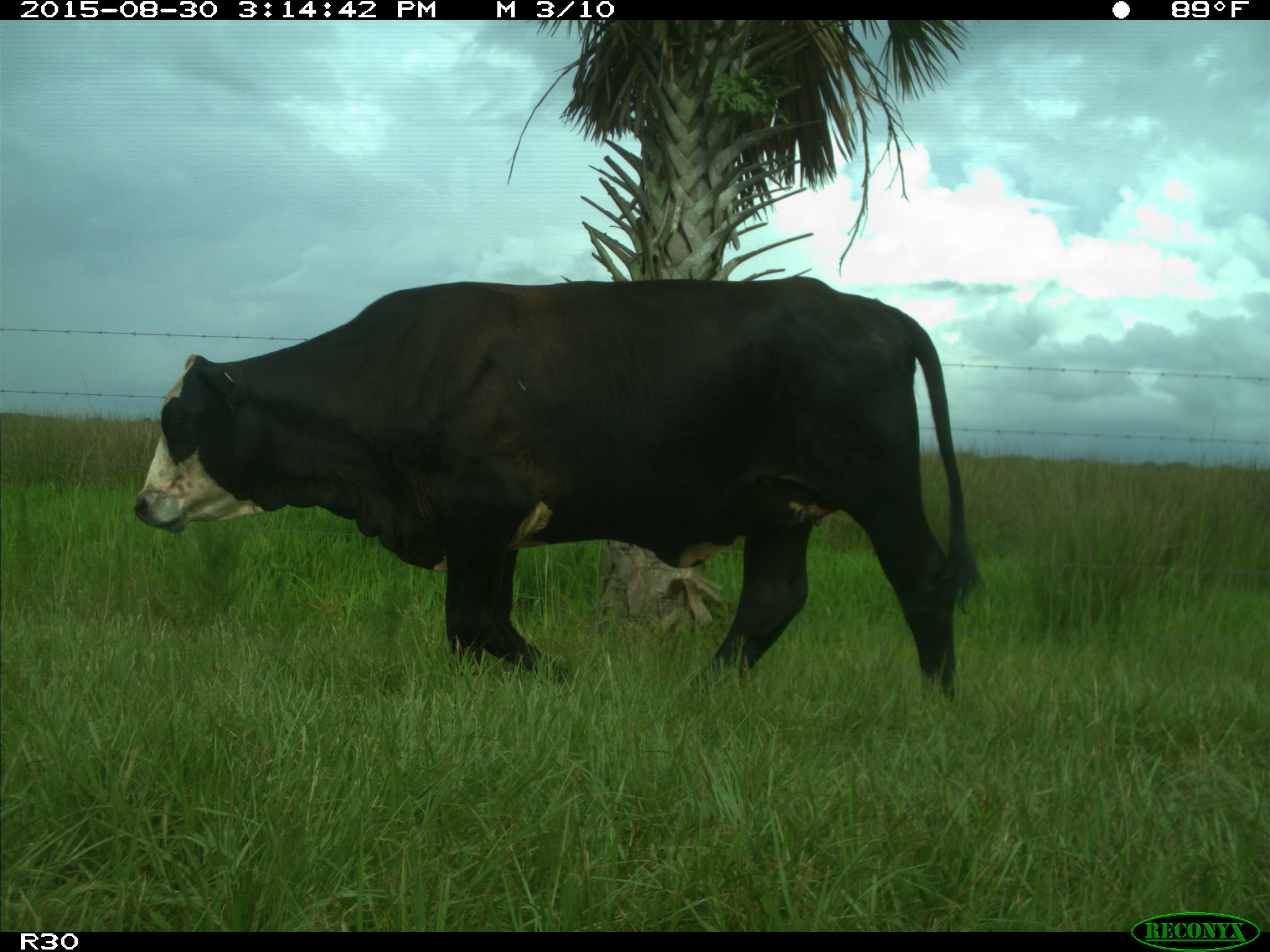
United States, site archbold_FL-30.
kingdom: Animalia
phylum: Chordata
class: Mammalia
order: Artiodactyla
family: Bovidae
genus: Bos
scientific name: Bos taurus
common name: domestic cow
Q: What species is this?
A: Bos taurus (domestic cow).